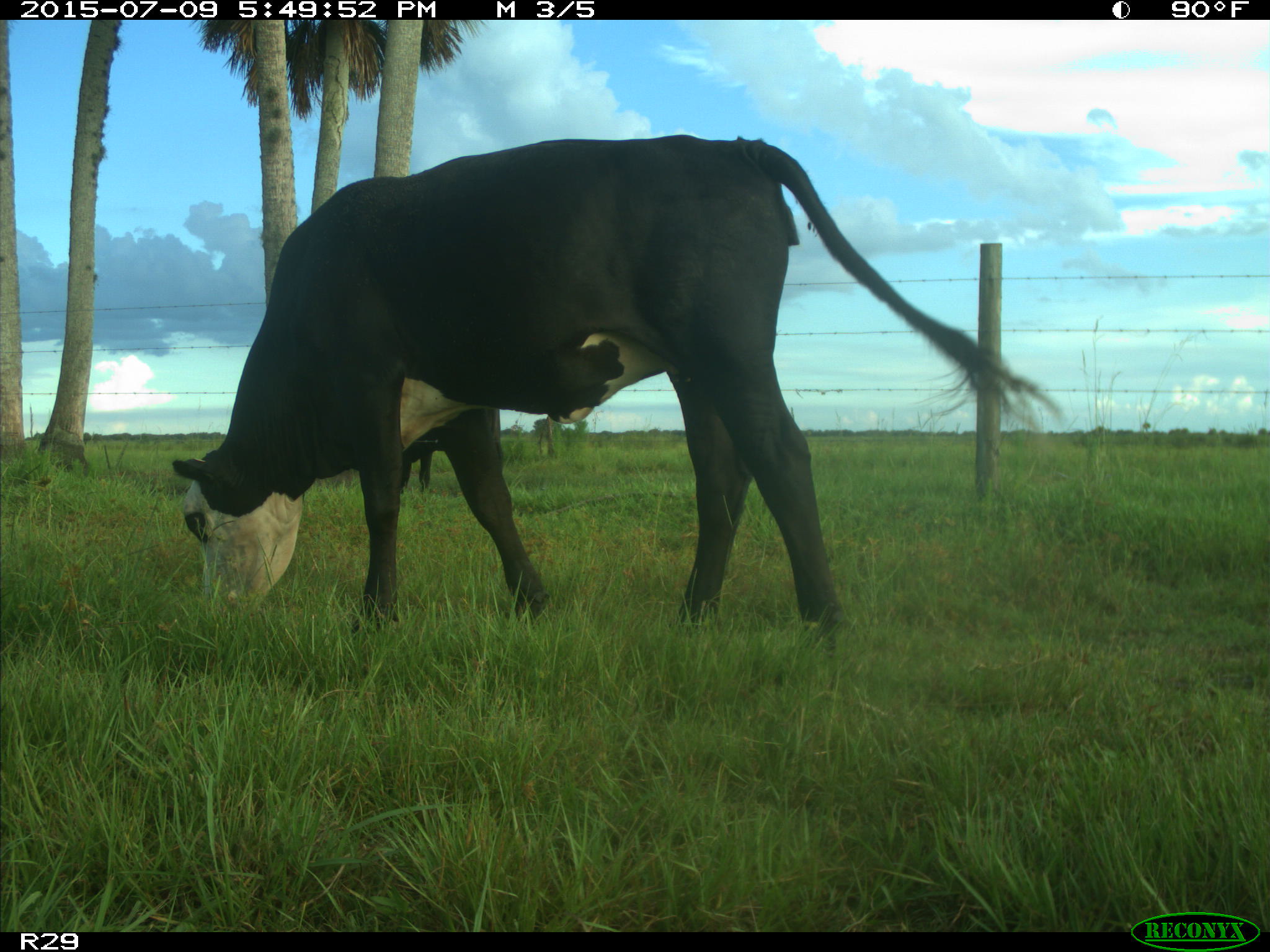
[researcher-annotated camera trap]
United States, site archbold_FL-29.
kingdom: Animalia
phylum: Chordata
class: Mammalia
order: Artiodactyla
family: Bovidae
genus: Bos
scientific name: Bos taurus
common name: domestic cow